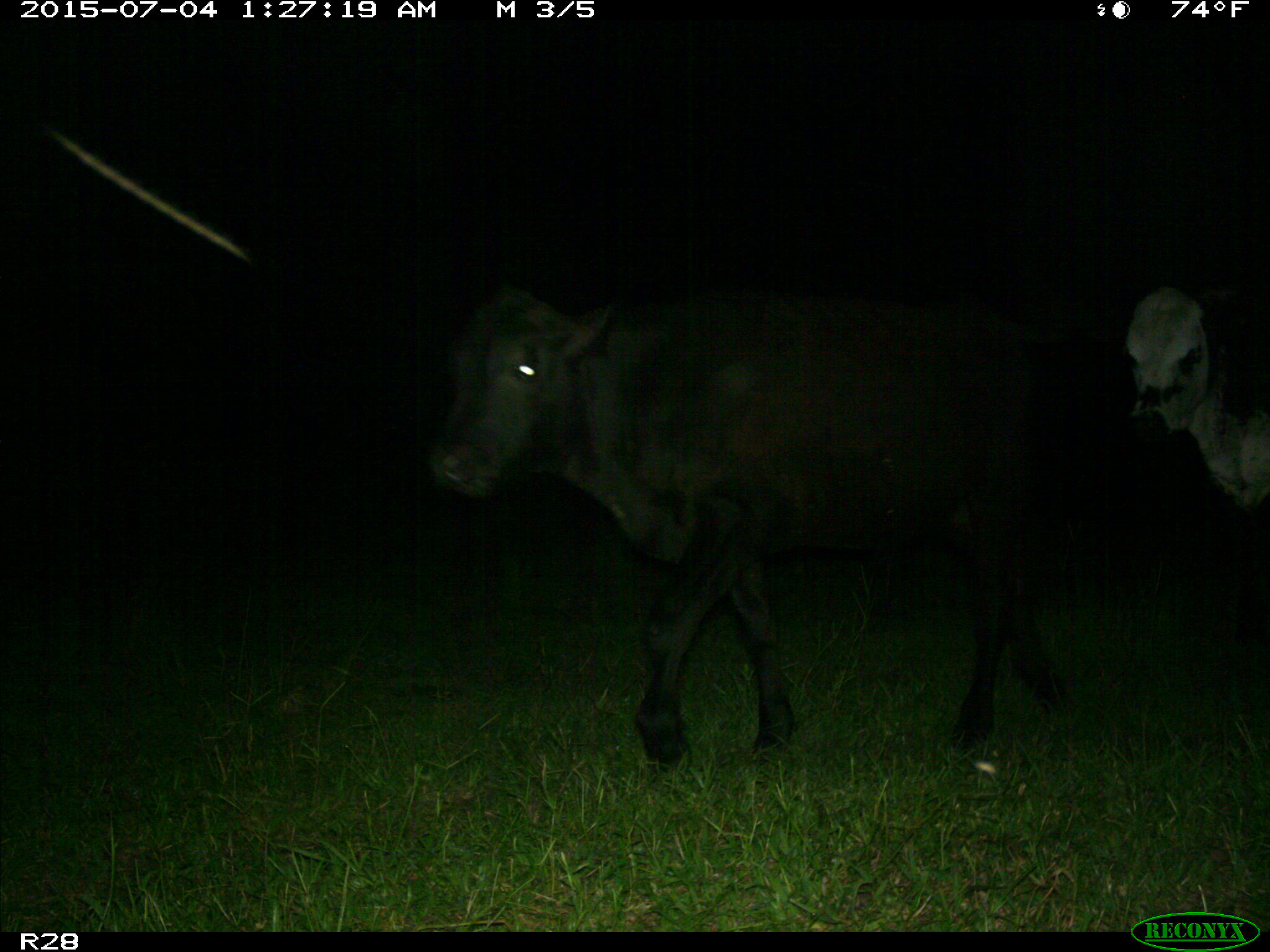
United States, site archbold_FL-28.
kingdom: Animalia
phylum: Chordata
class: Mammalia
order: Artiodactyla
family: Bovidae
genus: Bos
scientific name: Bos taurus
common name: domestic cow